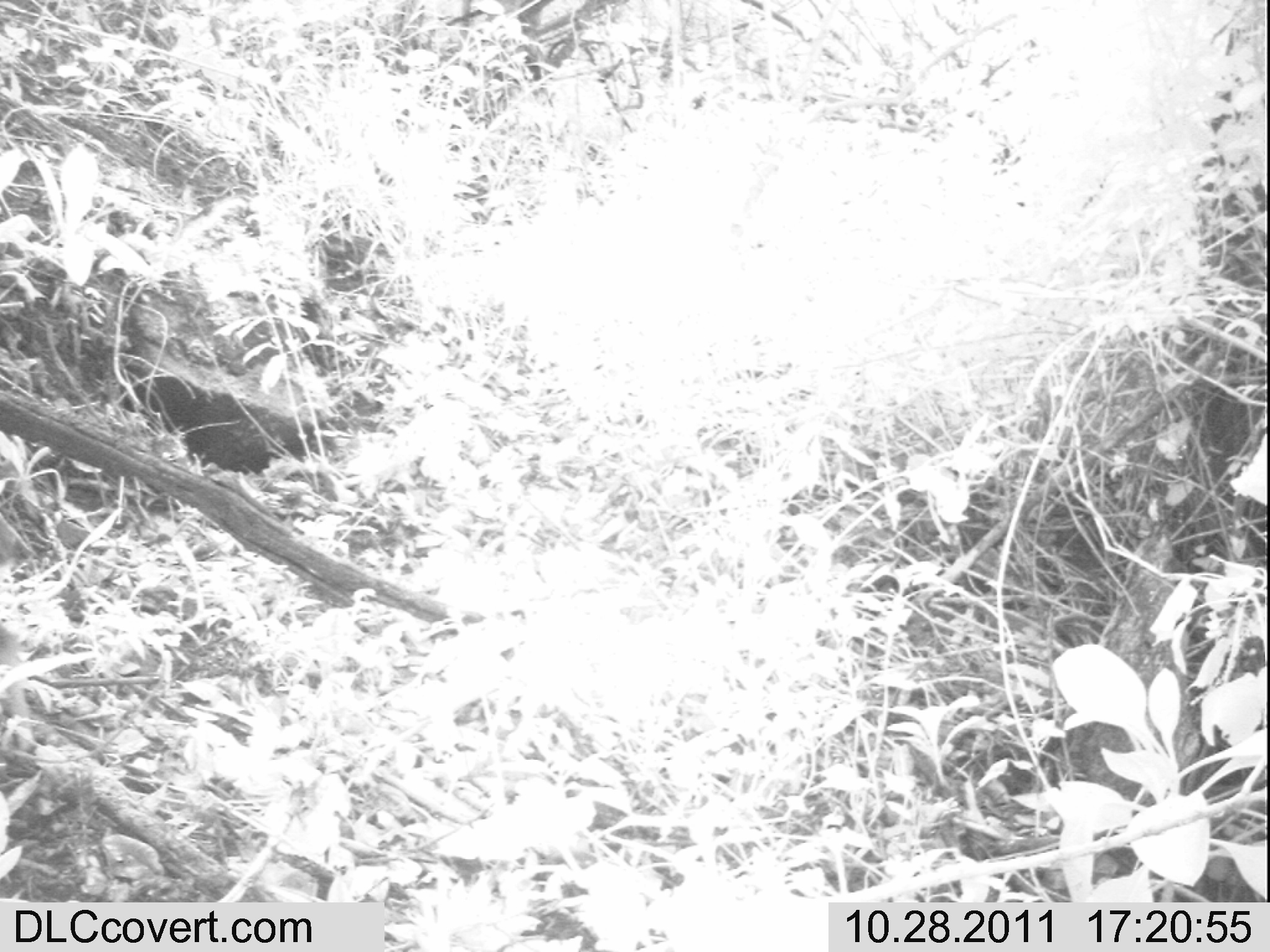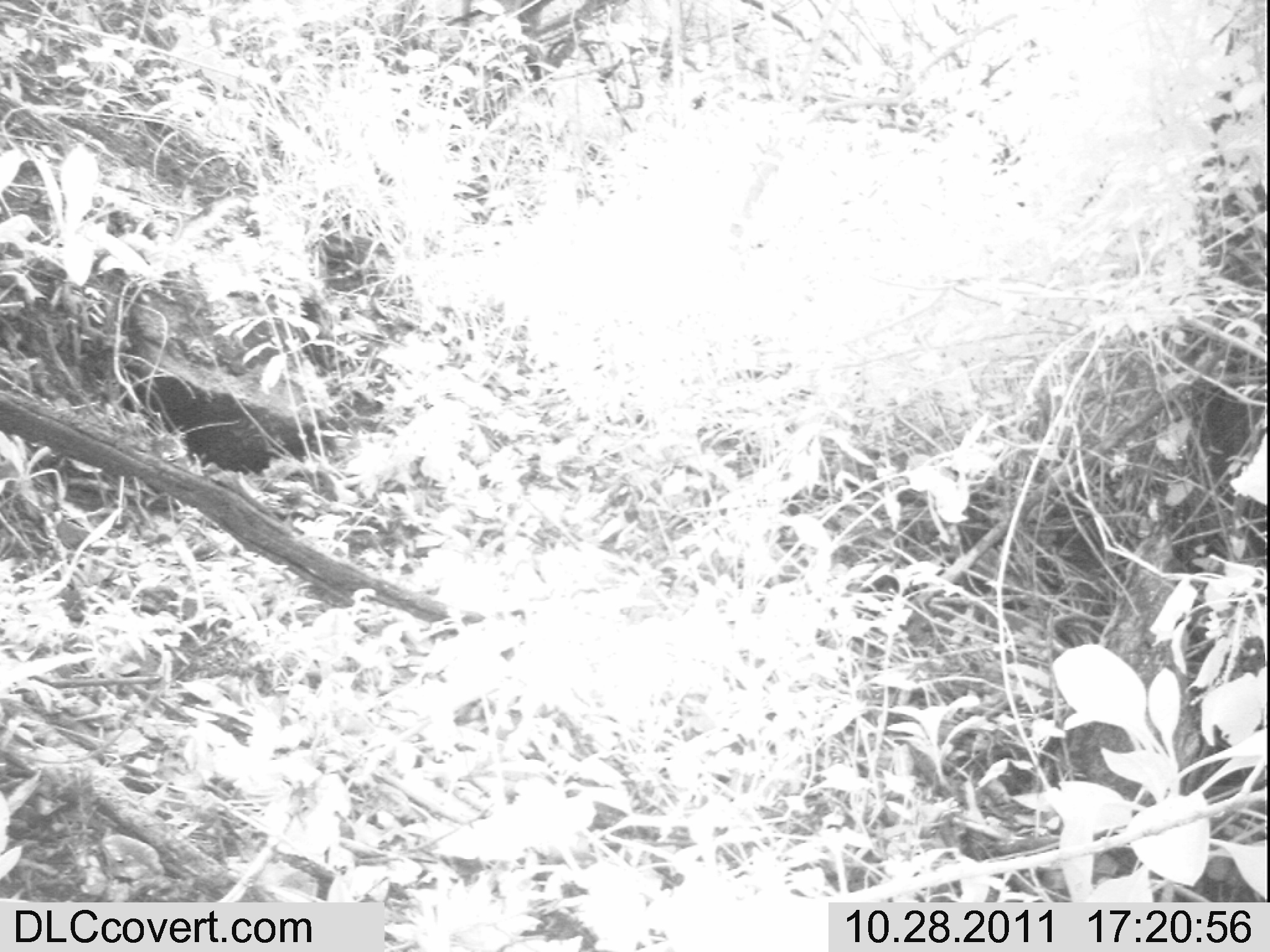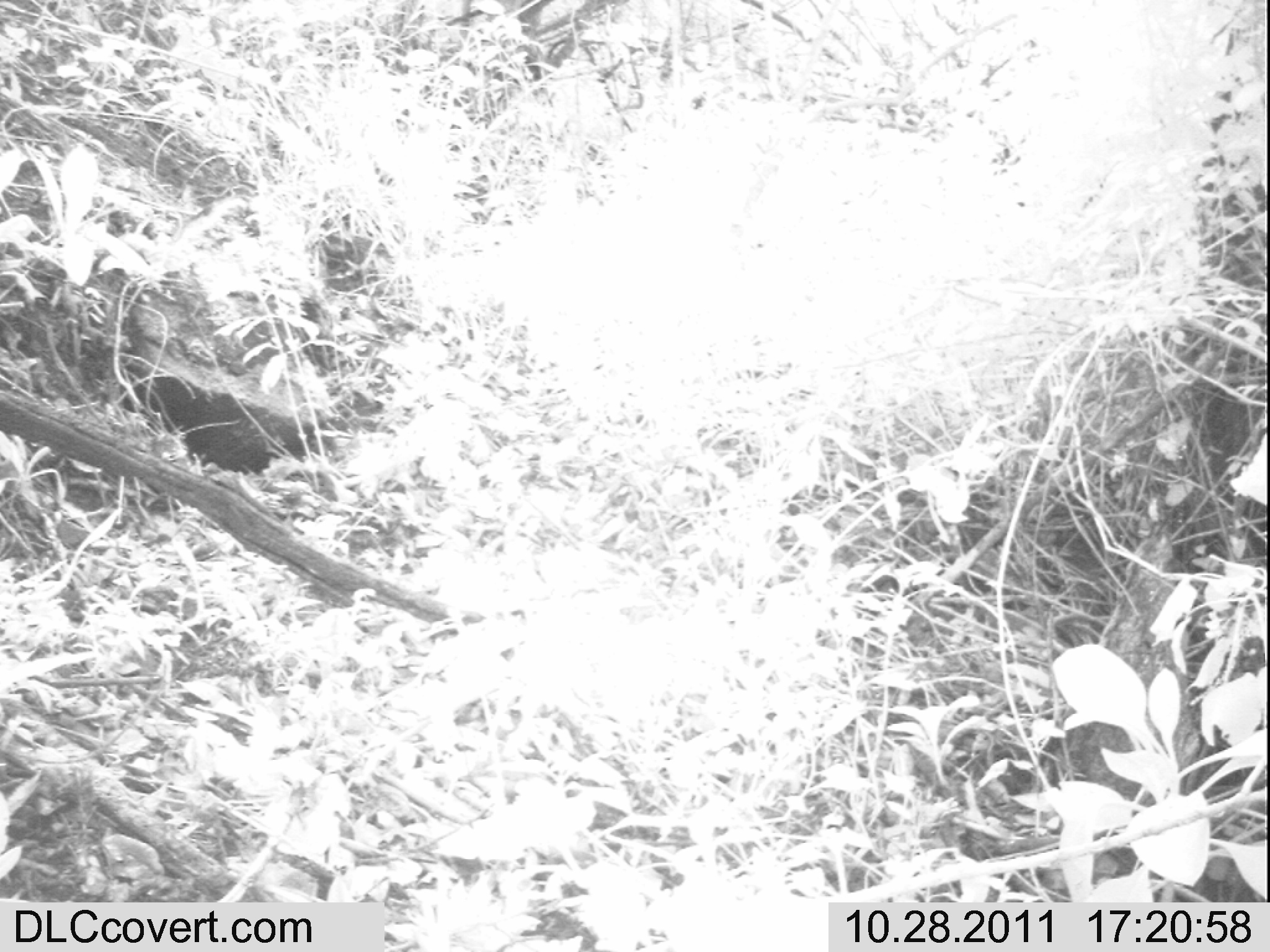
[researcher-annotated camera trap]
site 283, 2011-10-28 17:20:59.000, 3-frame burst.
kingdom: Animalia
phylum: Chordata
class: Mammalia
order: Artiodactyla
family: Bovidae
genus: Nesotragus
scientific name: Nesotragus moschatus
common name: suni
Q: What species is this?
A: Nesotragus moschatus (suni).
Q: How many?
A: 1.